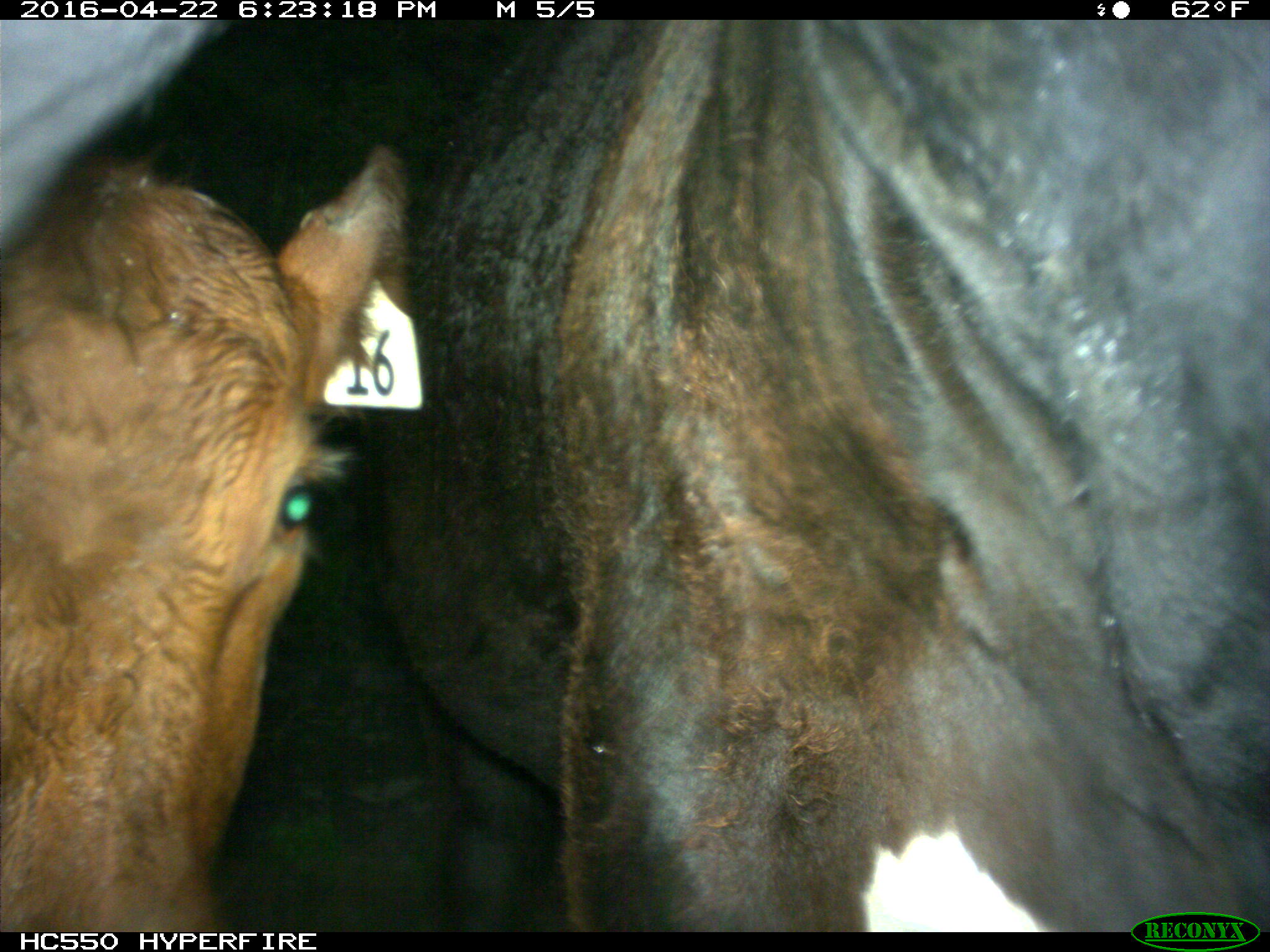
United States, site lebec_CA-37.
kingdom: Animalia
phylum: Chordata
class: Mammalia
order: Artiodactyla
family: Bovidae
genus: Bos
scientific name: Bos taurus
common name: domestic cow